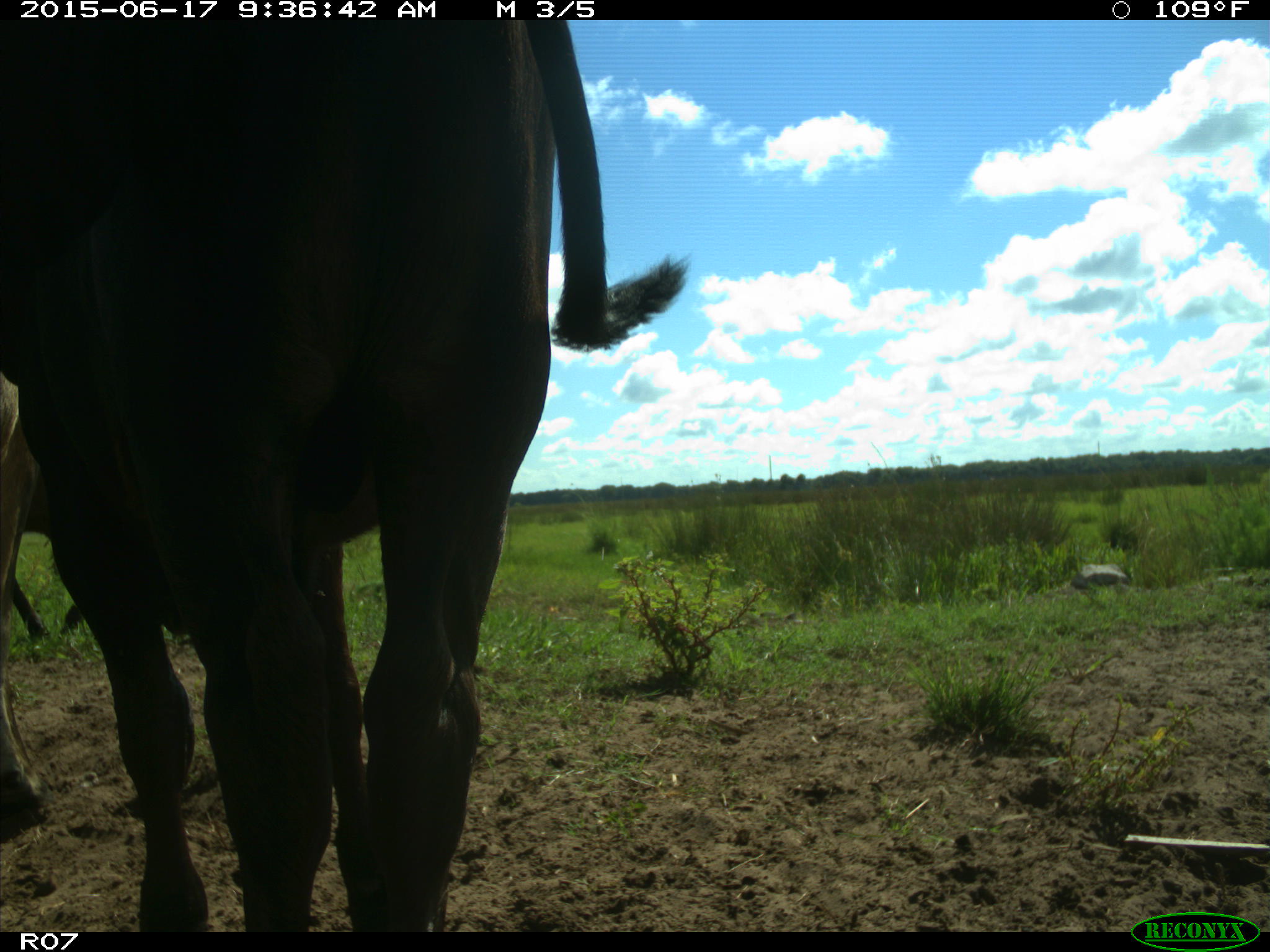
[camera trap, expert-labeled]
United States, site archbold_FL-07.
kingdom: Animalia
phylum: Chordata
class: Mammalia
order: Artiodactyla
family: Bovidae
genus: Bos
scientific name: Bos taurus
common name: domestic cow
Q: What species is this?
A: Bos taurus (domestic cow).